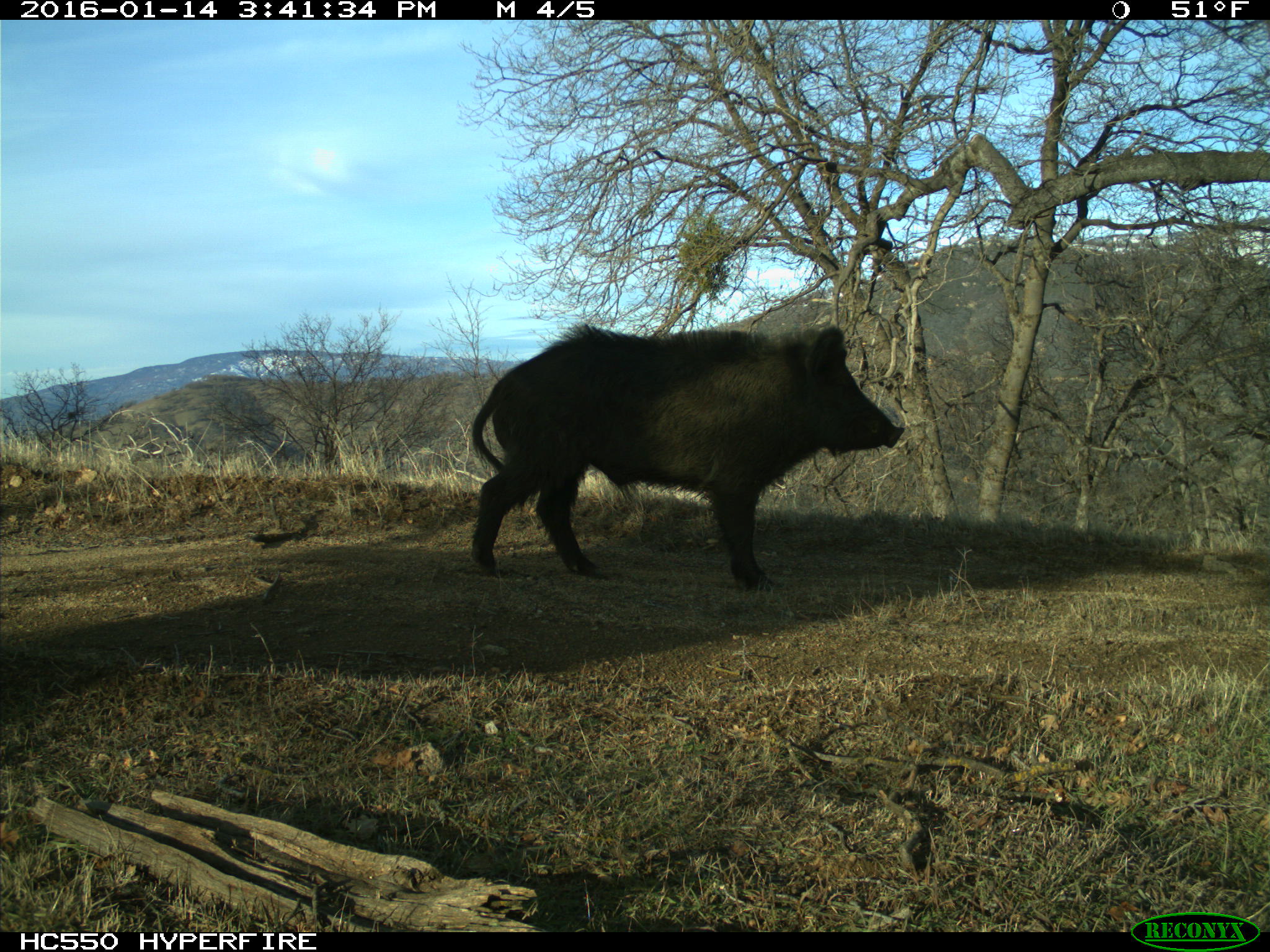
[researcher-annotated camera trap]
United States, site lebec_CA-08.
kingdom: Animalia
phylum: Chordata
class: Mammalia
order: Artiodactyla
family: Suidae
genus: Sus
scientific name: Sus scrofa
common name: wild boar